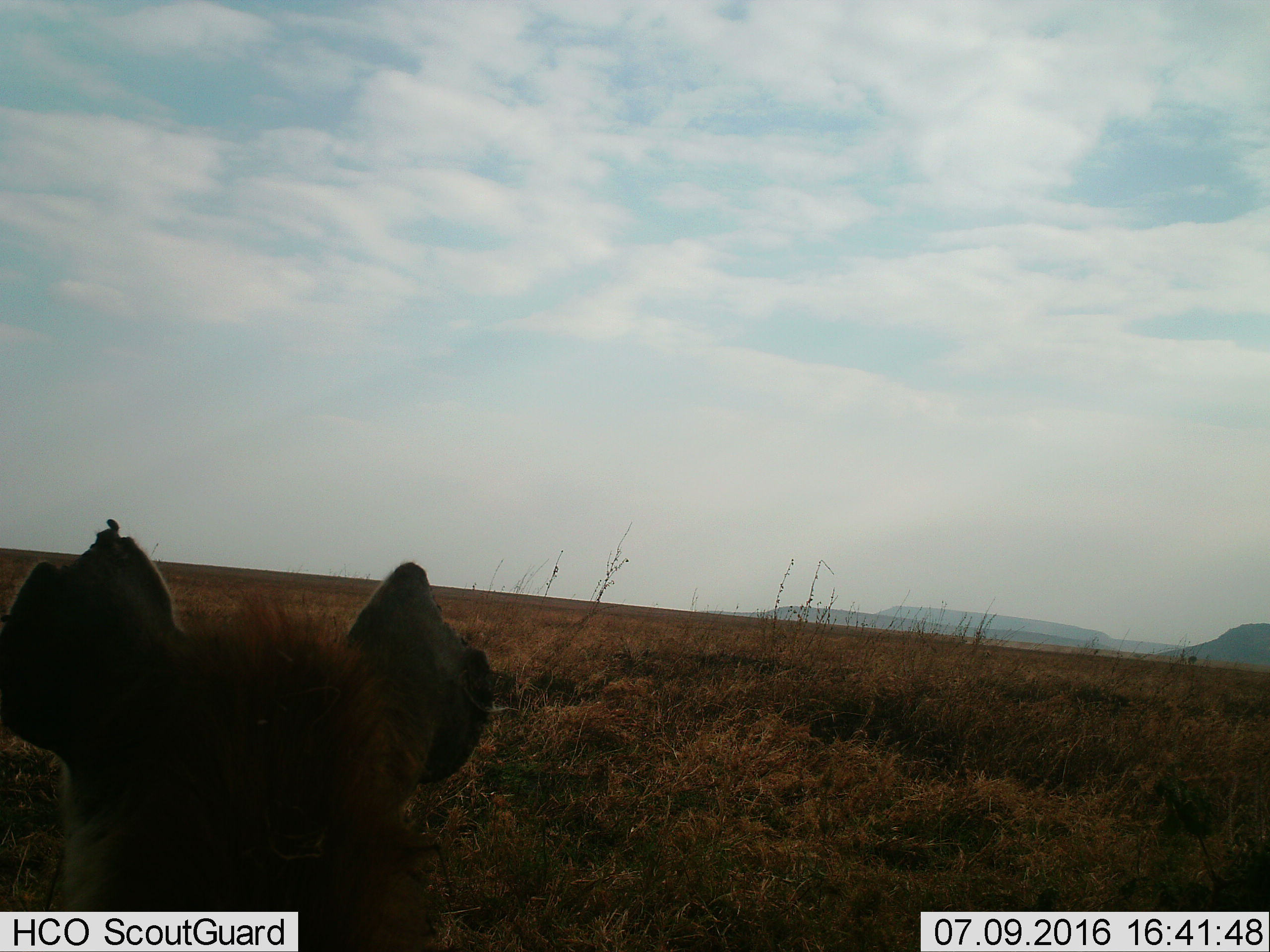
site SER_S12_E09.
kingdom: Animalia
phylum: Chordata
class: Mammalia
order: Carnivora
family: Hyaenidae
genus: Crocuta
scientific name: Crocuta crocuta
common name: spotted hyena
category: hyenaspotted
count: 1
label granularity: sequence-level